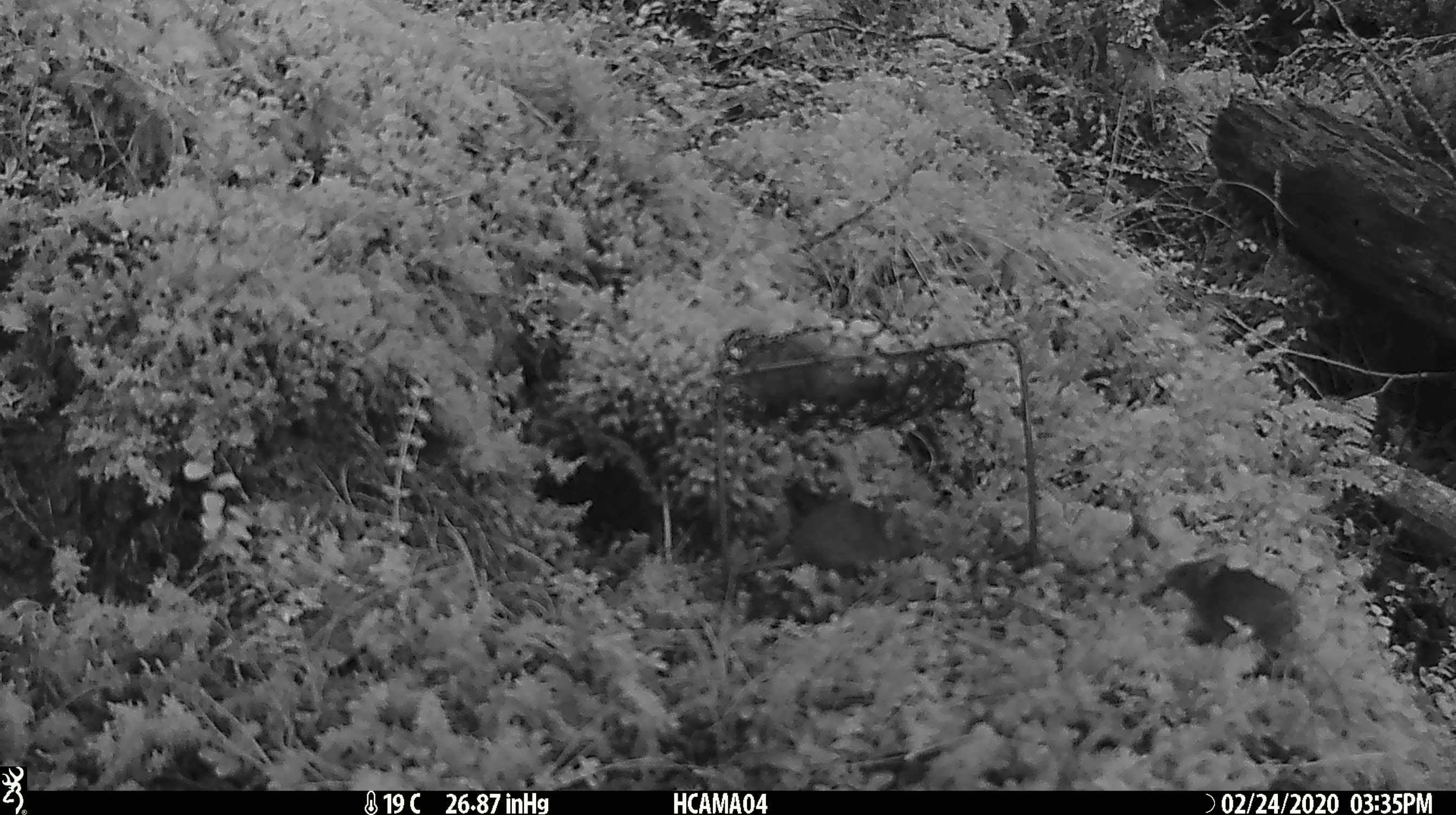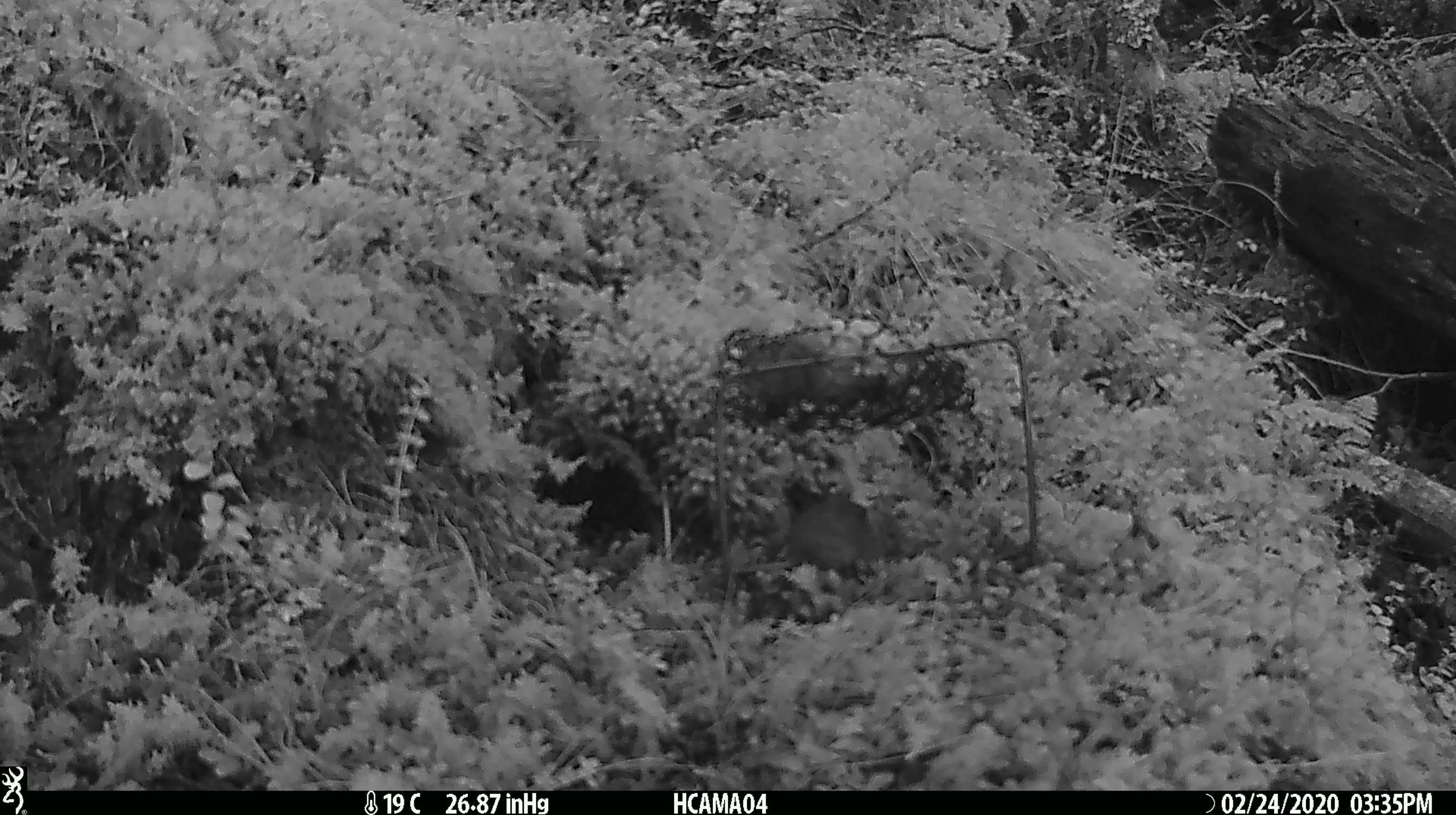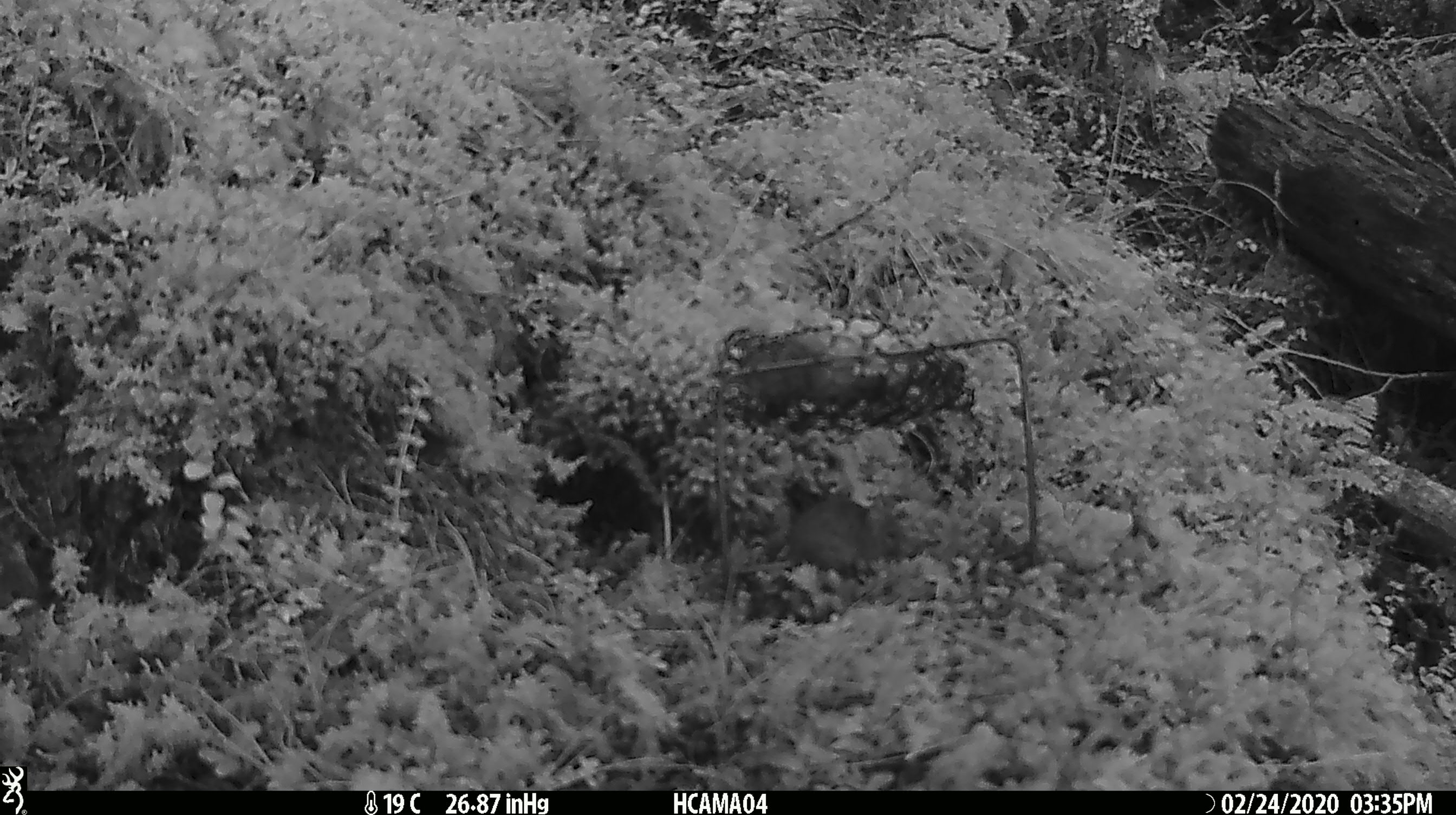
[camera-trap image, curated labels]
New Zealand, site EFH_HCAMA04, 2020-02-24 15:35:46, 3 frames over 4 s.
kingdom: Animalia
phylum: Chordata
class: Mammalia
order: Rodentia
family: Muridae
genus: Mus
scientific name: Mus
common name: mouse